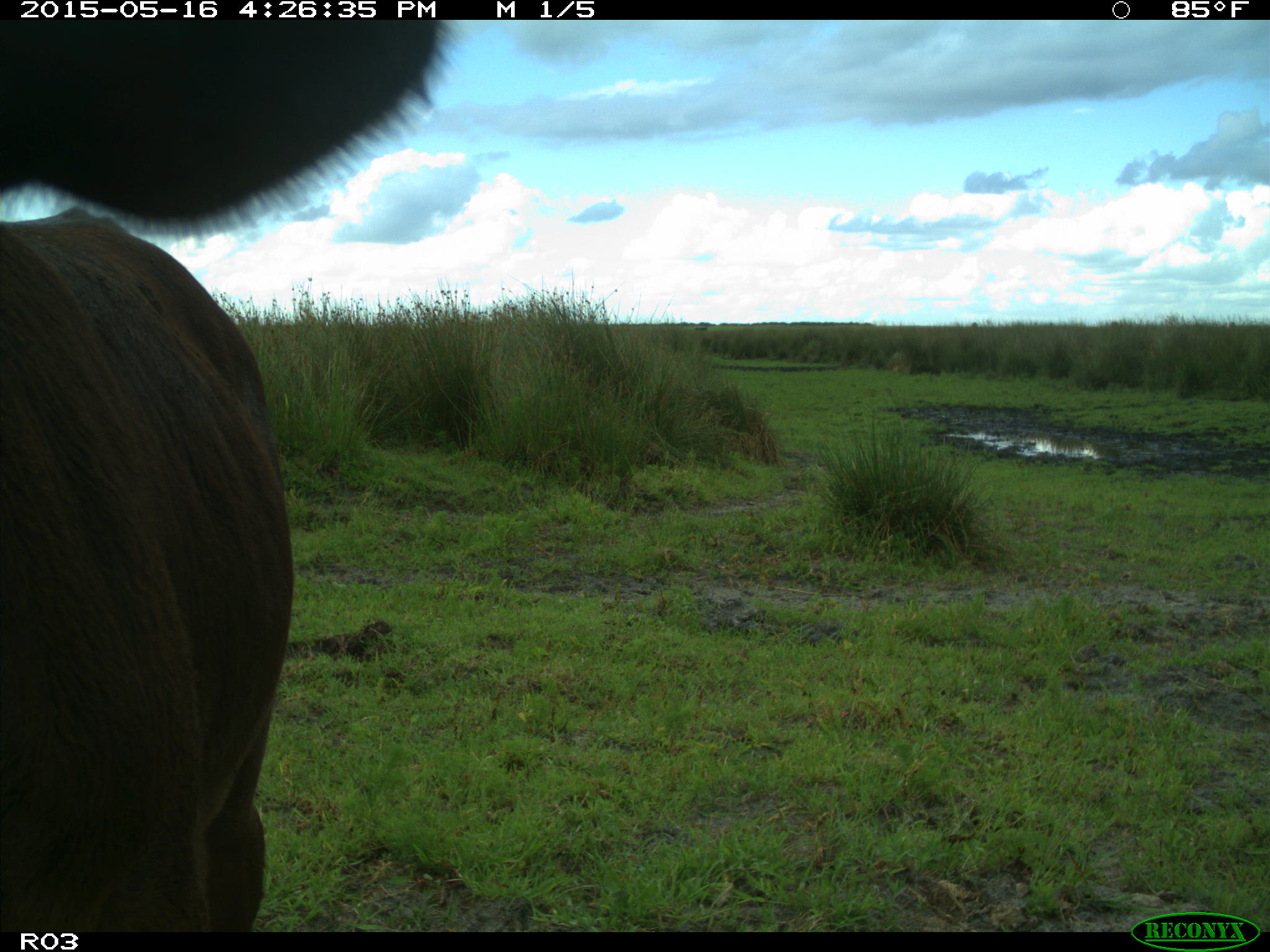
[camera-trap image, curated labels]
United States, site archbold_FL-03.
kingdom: Animalia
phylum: Chordata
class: Mammalia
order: Artiodactyla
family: Bovidae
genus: Bos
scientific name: Bos taurus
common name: domestic cow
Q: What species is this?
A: Bos taurus (domestic cow).